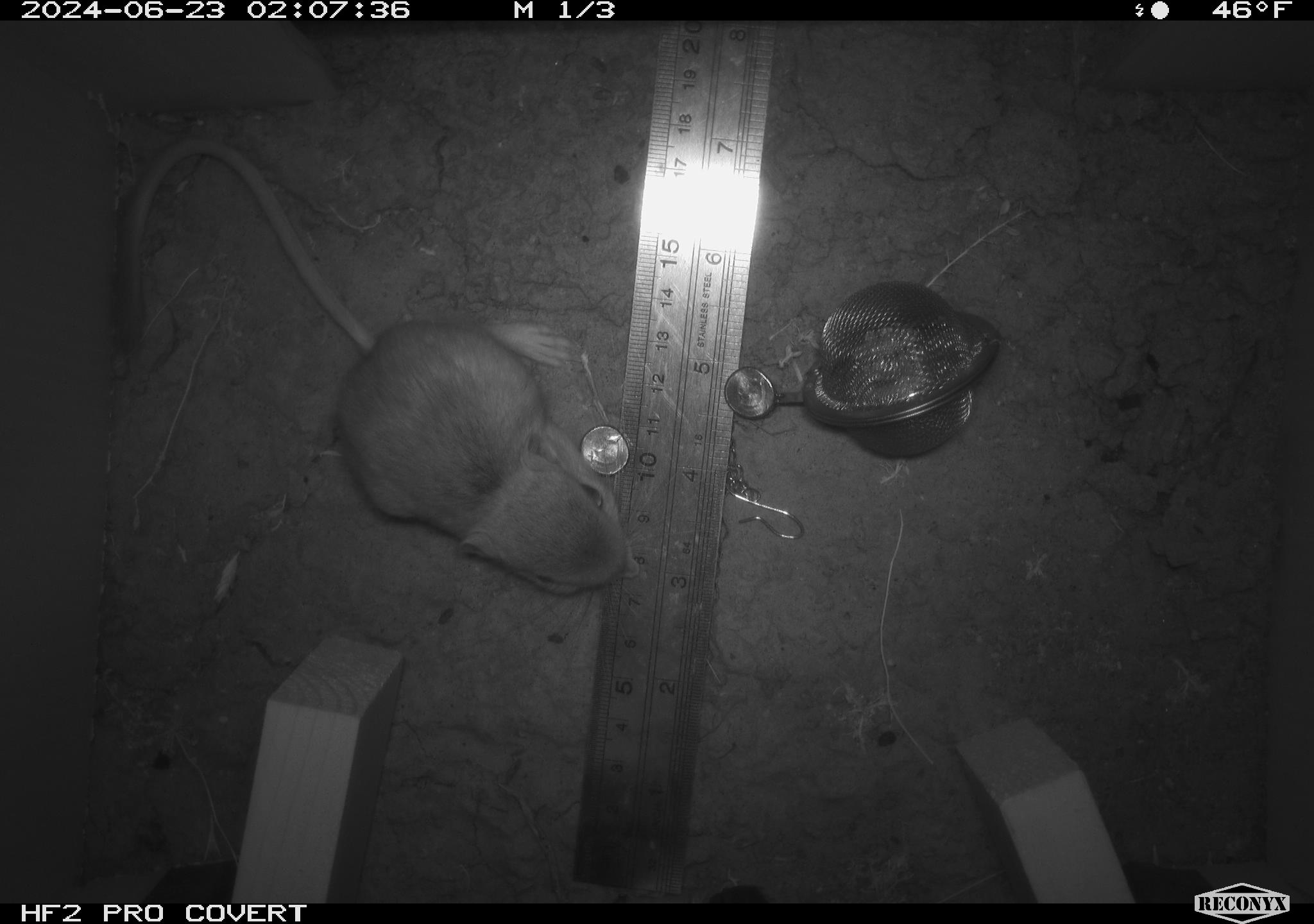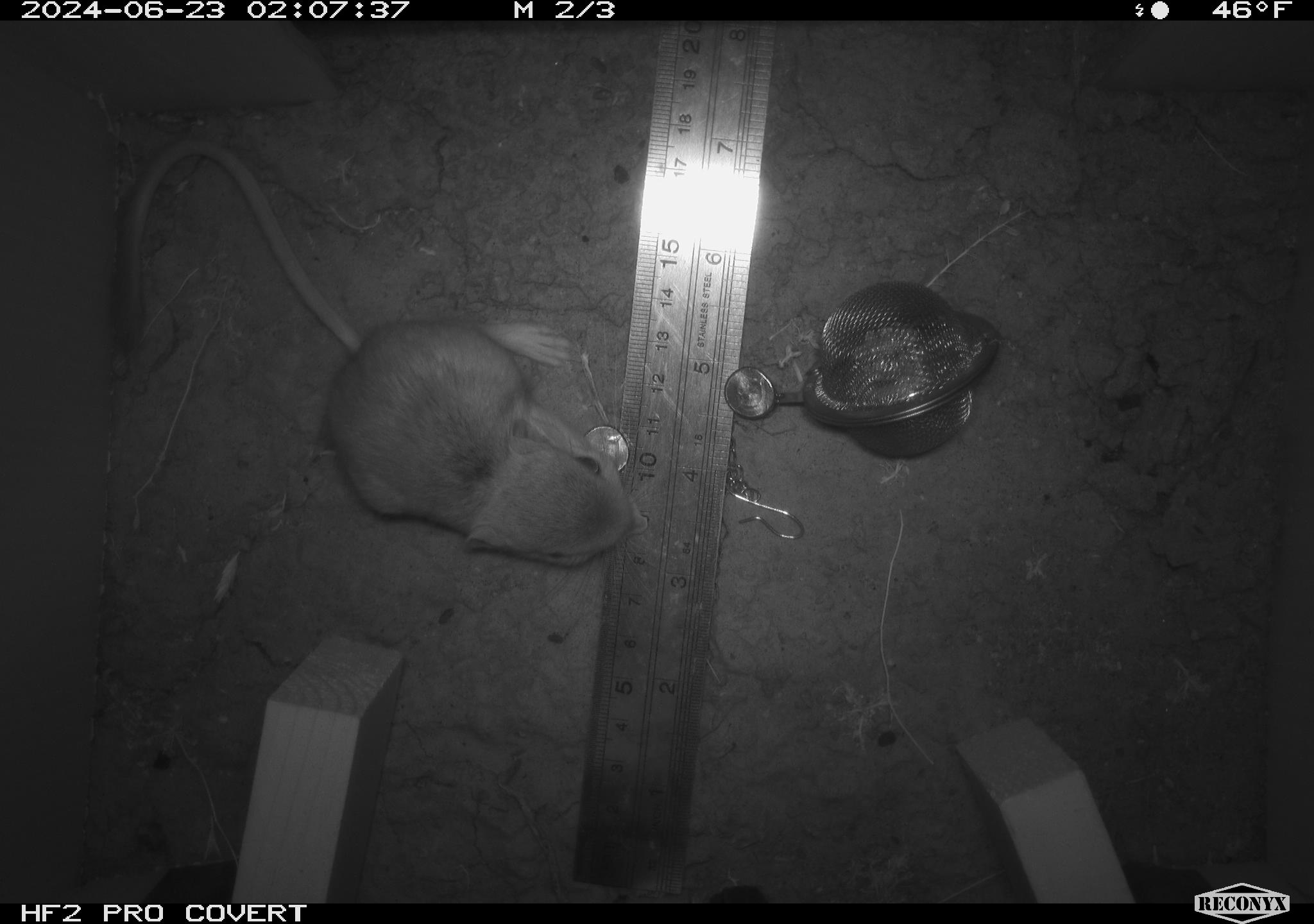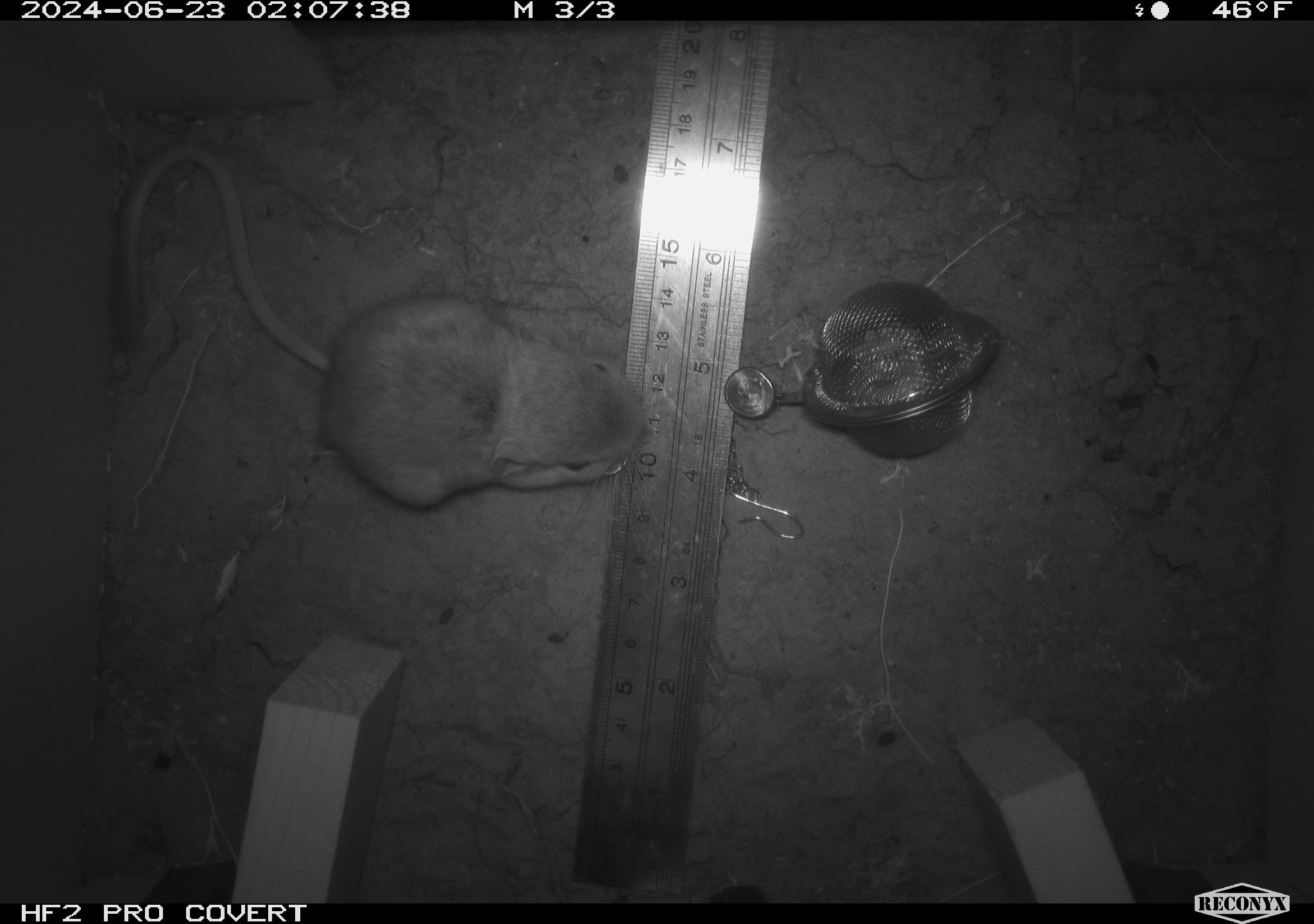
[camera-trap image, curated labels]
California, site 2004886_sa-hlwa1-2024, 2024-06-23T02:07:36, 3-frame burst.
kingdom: Animalia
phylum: Chordata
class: Mammalia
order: Rodentia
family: Heteromyidae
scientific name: Heteromyidae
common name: kangaroo rats and pocket mice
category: heteromyidae family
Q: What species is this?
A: Heteromyidae family (kangaroo rats and pocket mice) (Heteromyidae).